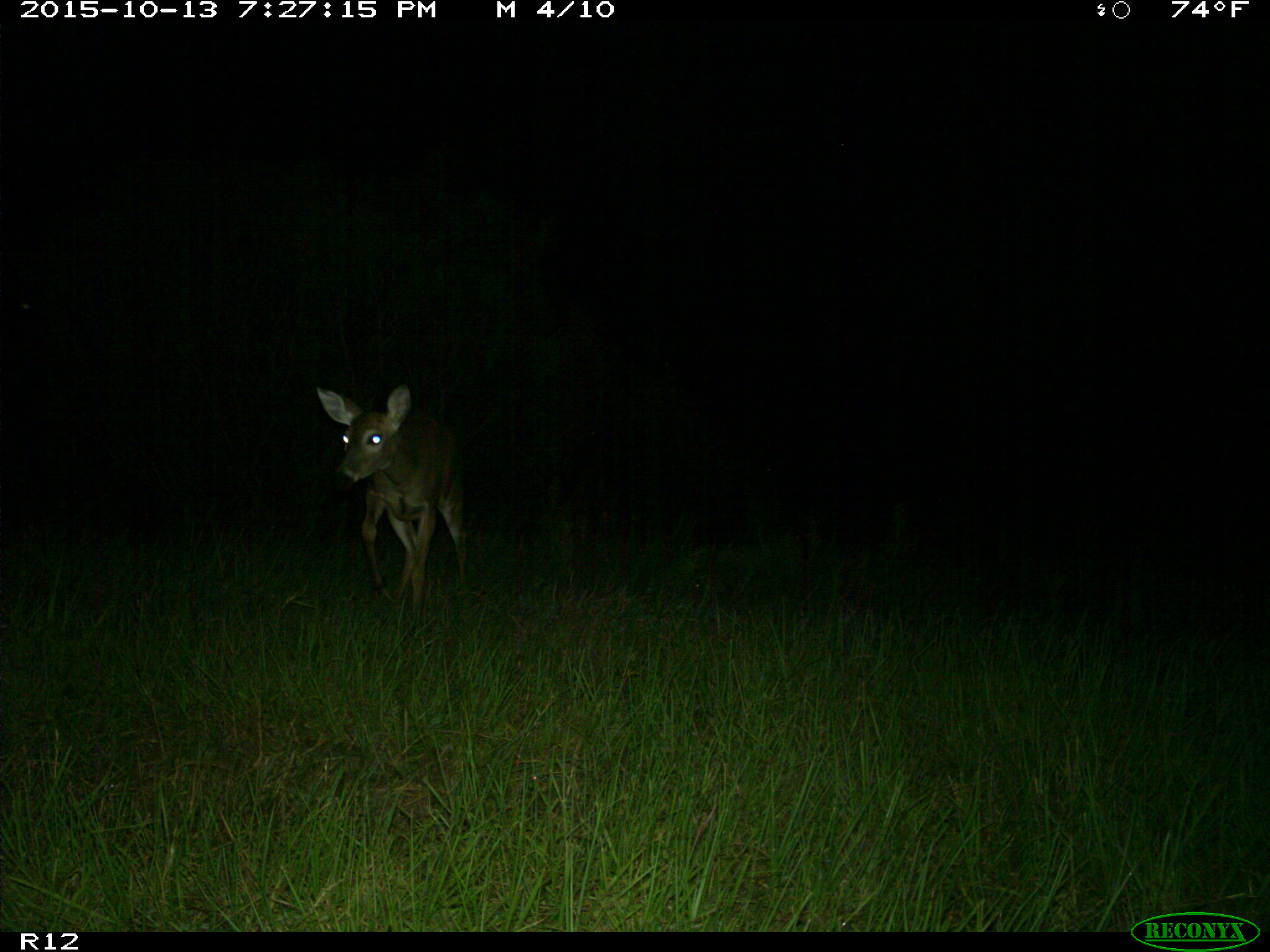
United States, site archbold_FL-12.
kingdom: Animalia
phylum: Chordata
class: Mammalia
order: Artiodactyla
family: Cervidae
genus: Odocoileus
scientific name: Odocoileus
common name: deer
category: unidentified deer